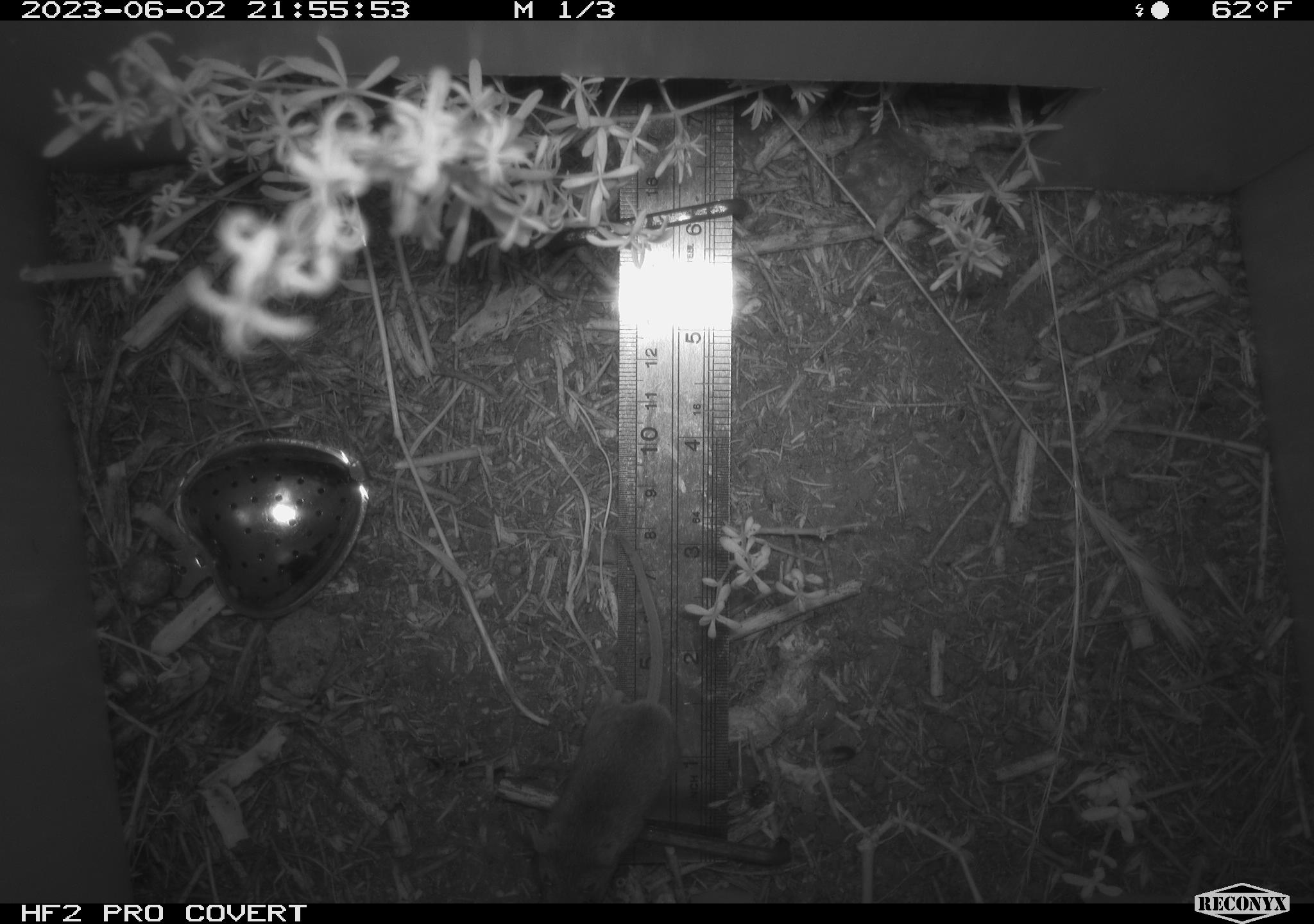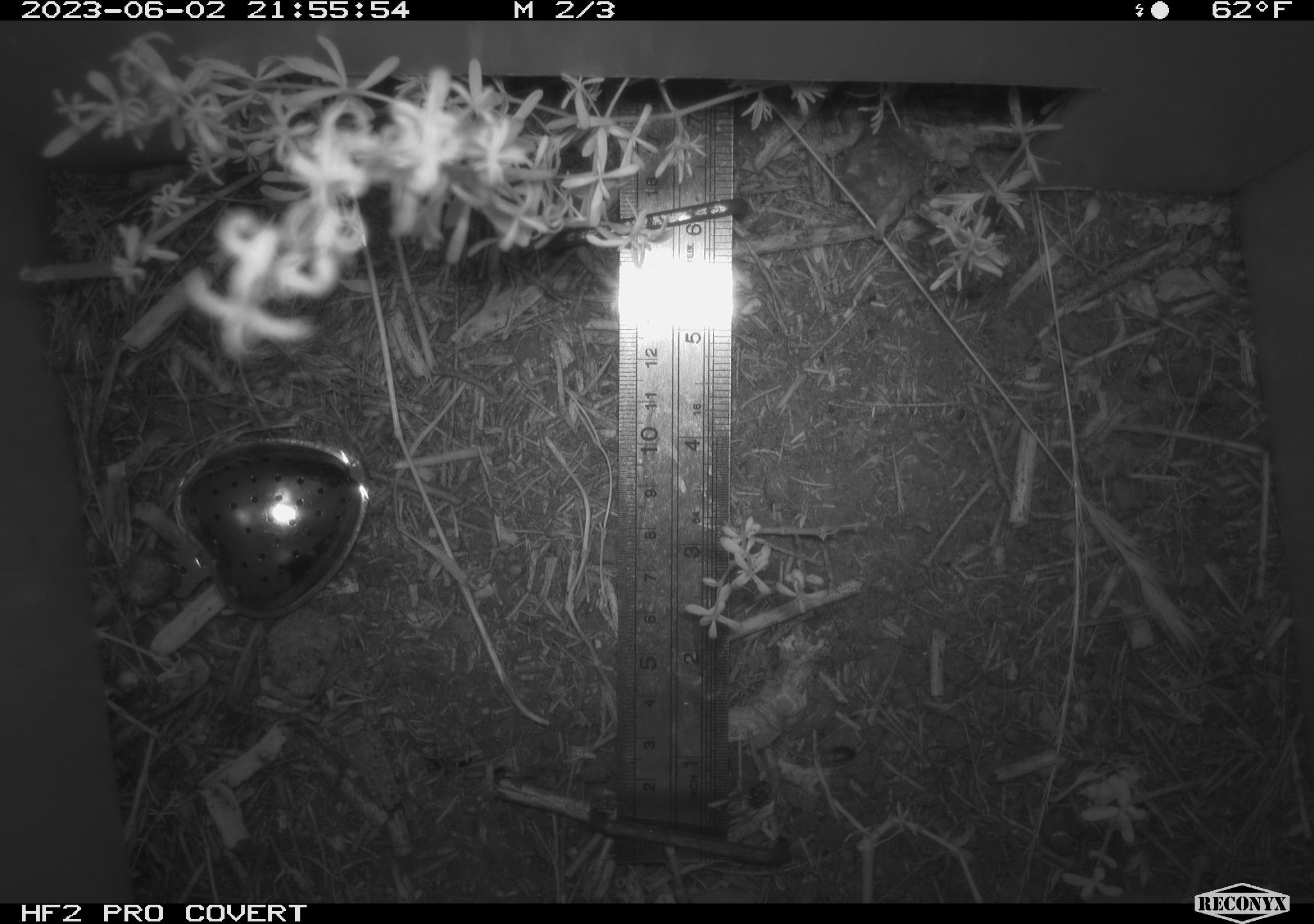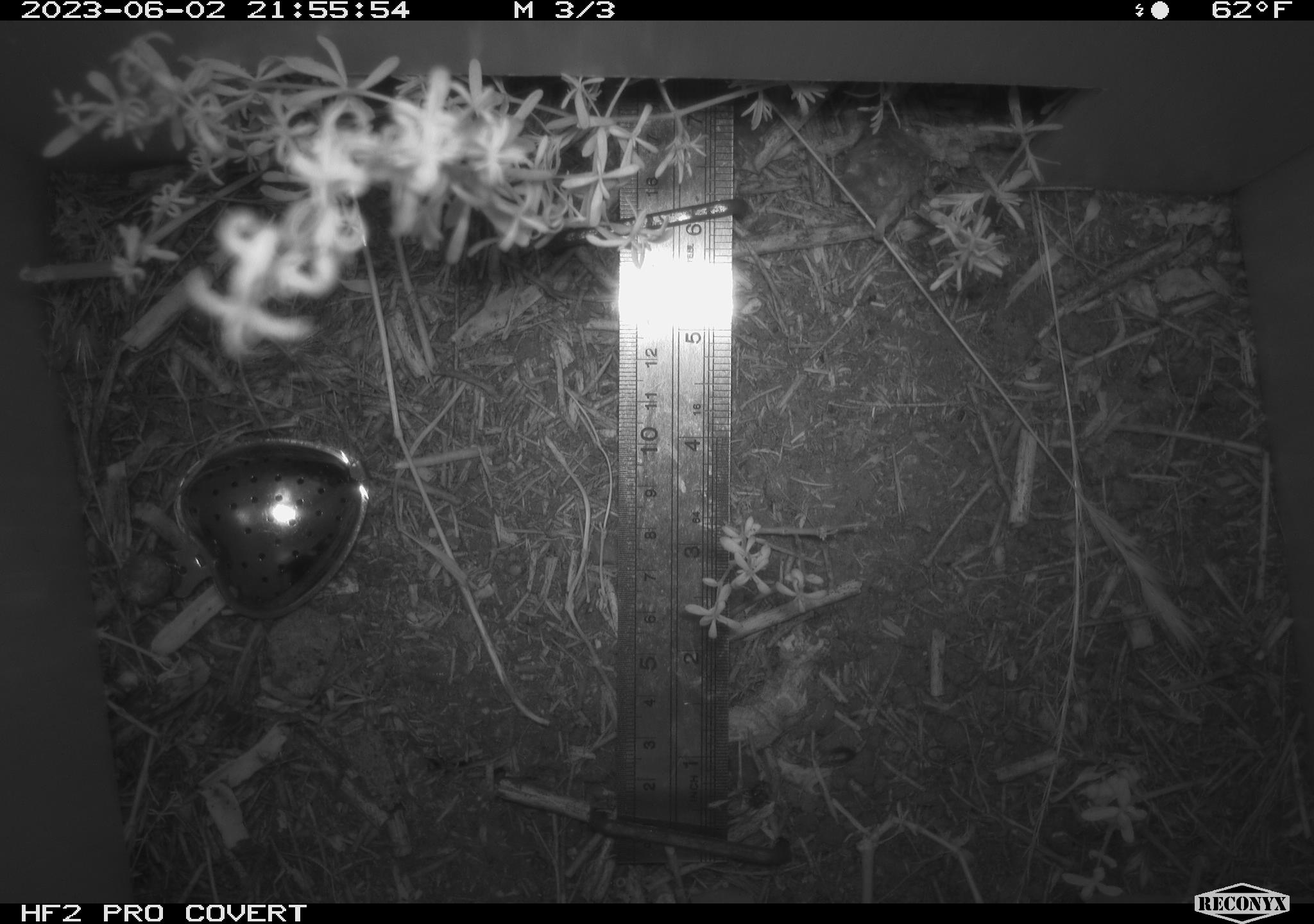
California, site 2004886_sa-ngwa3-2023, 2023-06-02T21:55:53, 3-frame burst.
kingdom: Animalia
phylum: Chordata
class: Mammalia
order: Rodentia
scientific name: Rodentia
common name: mouse species